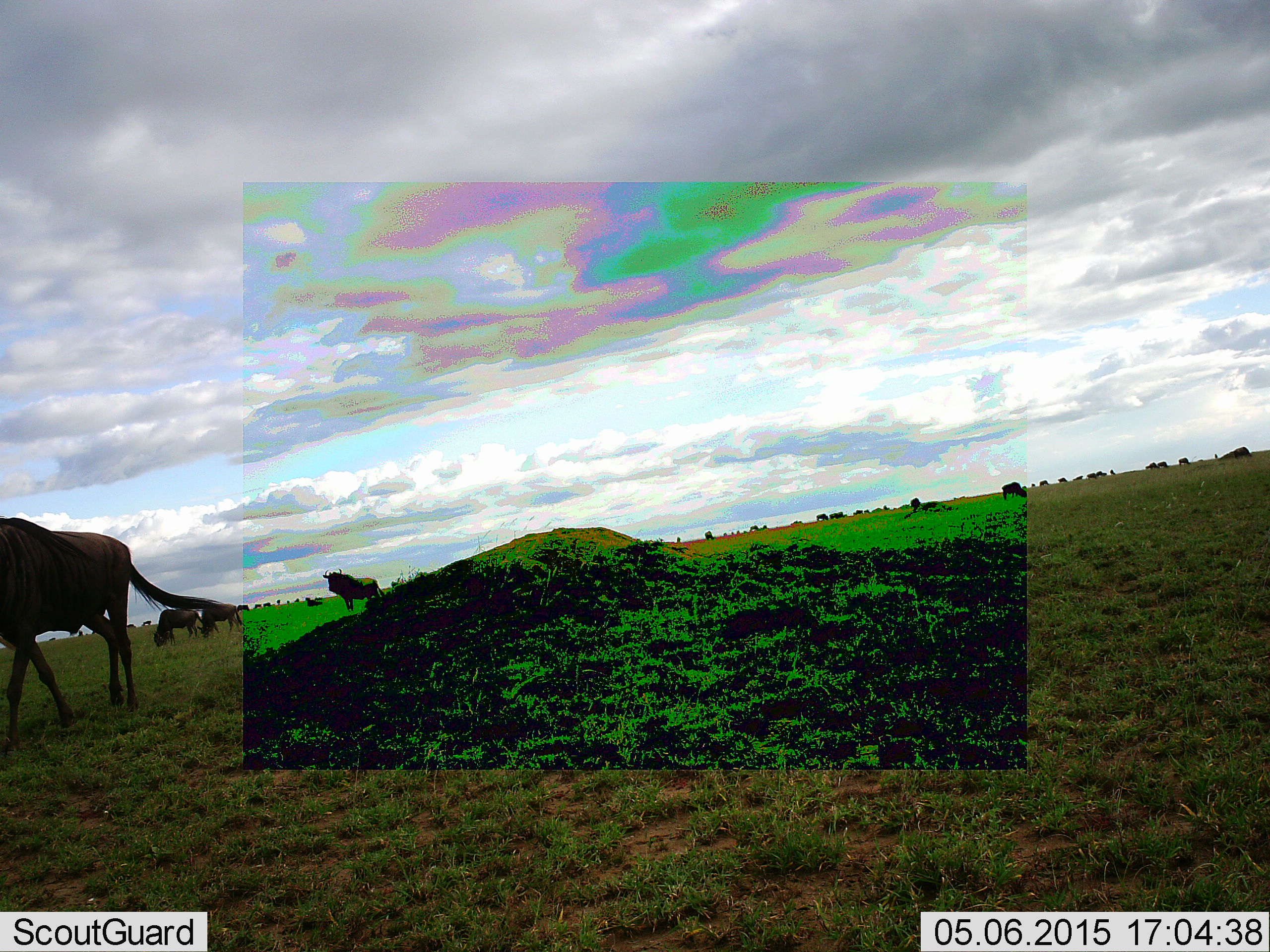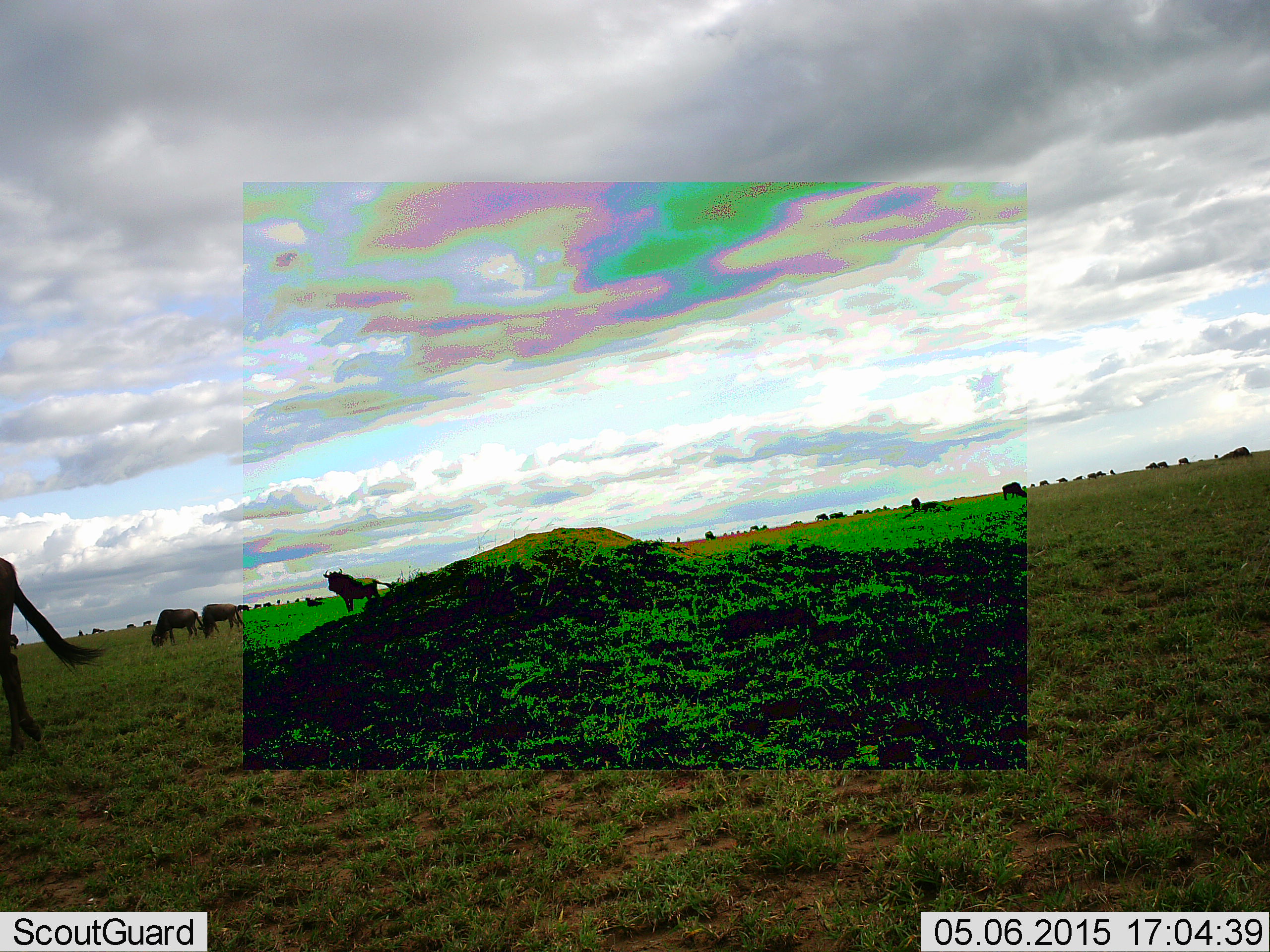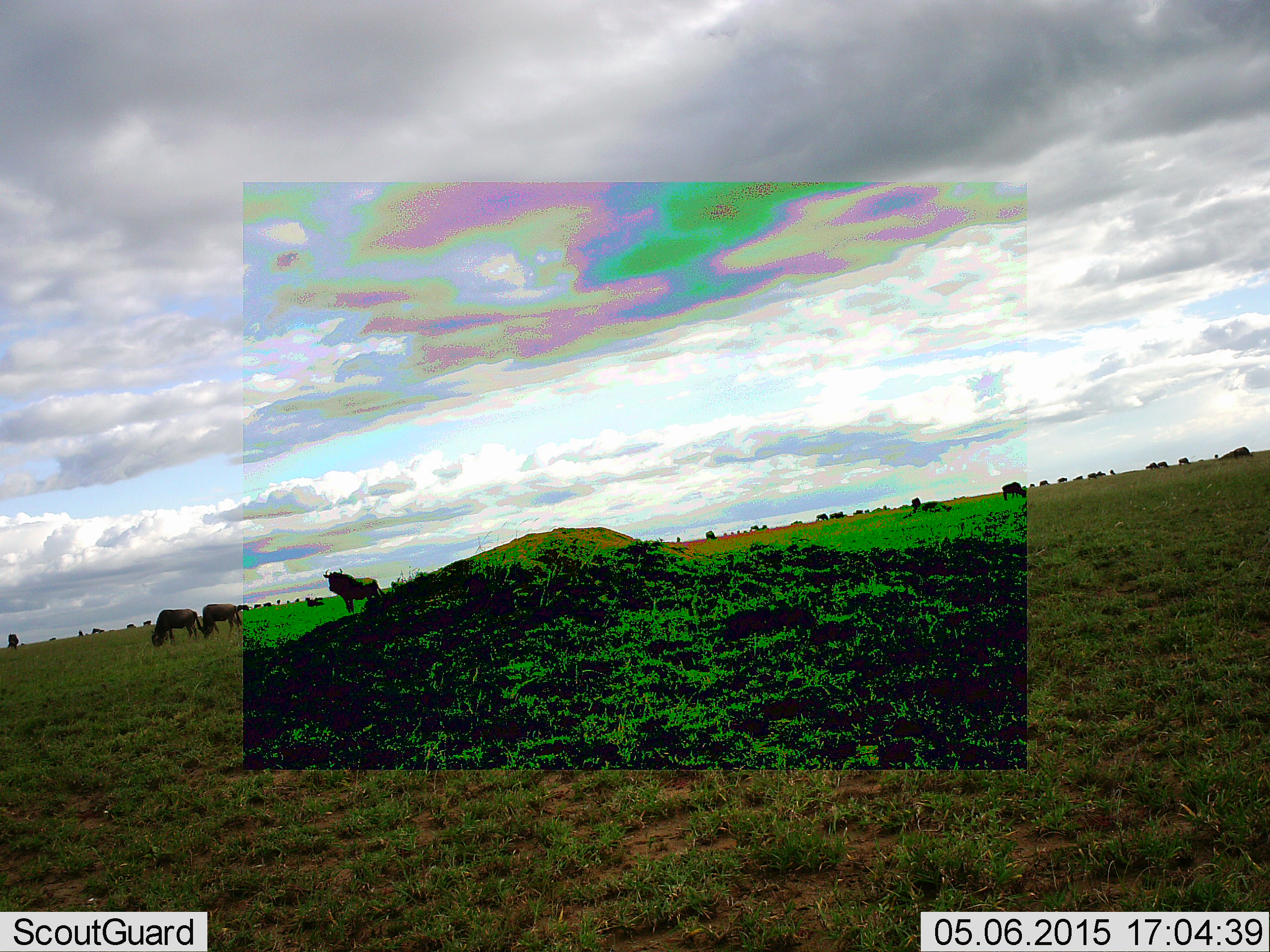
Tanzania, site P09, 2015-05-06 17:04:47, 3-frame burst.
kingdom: Animalia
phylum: Chordata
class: Mammalia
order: Artiodactyla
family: Bovidae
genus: Connochaetes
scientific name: Connochaetes taurinus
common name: blue wildebeest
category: wildebeest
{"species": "wildebeest (blue wildebeest) (Connochaetes taurinus)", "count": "11-50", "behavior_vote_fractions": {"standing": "80%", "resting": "10%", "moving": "60%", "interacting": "0%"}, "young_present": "0%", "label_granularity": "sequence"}